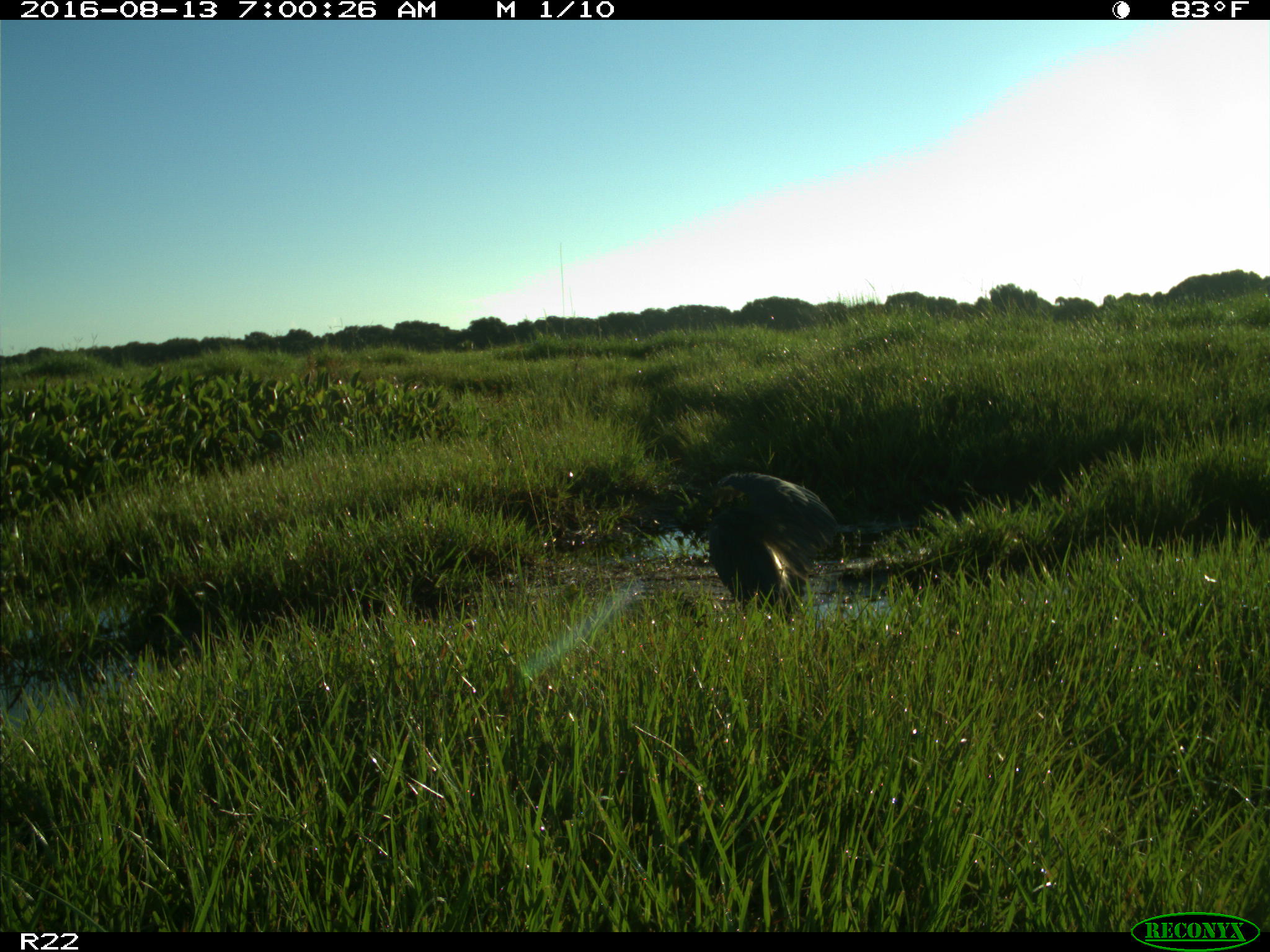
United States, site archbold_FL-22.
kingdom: Animalia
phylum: Chordata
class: Aves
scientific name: Aves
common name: birds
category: unidentified bird